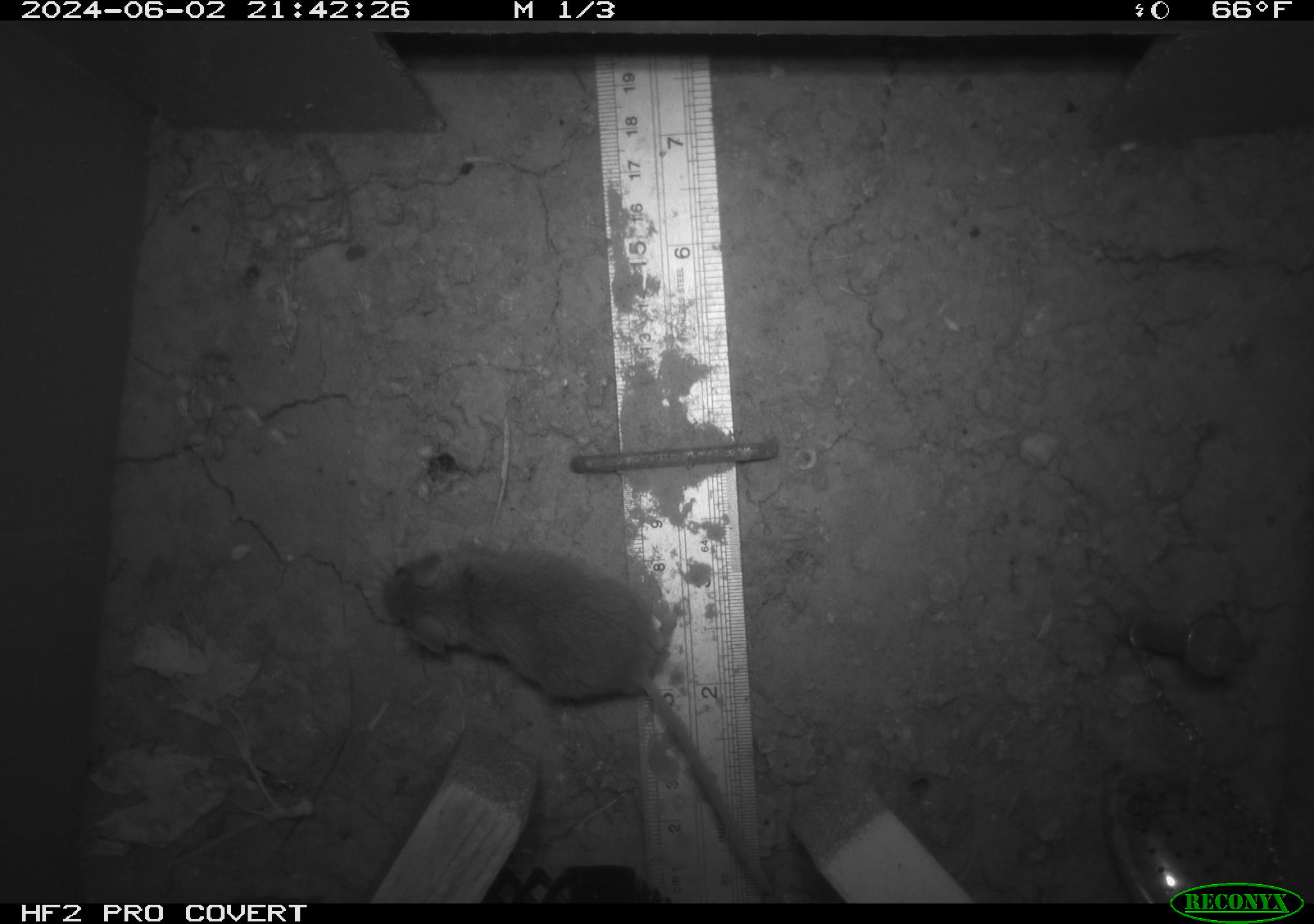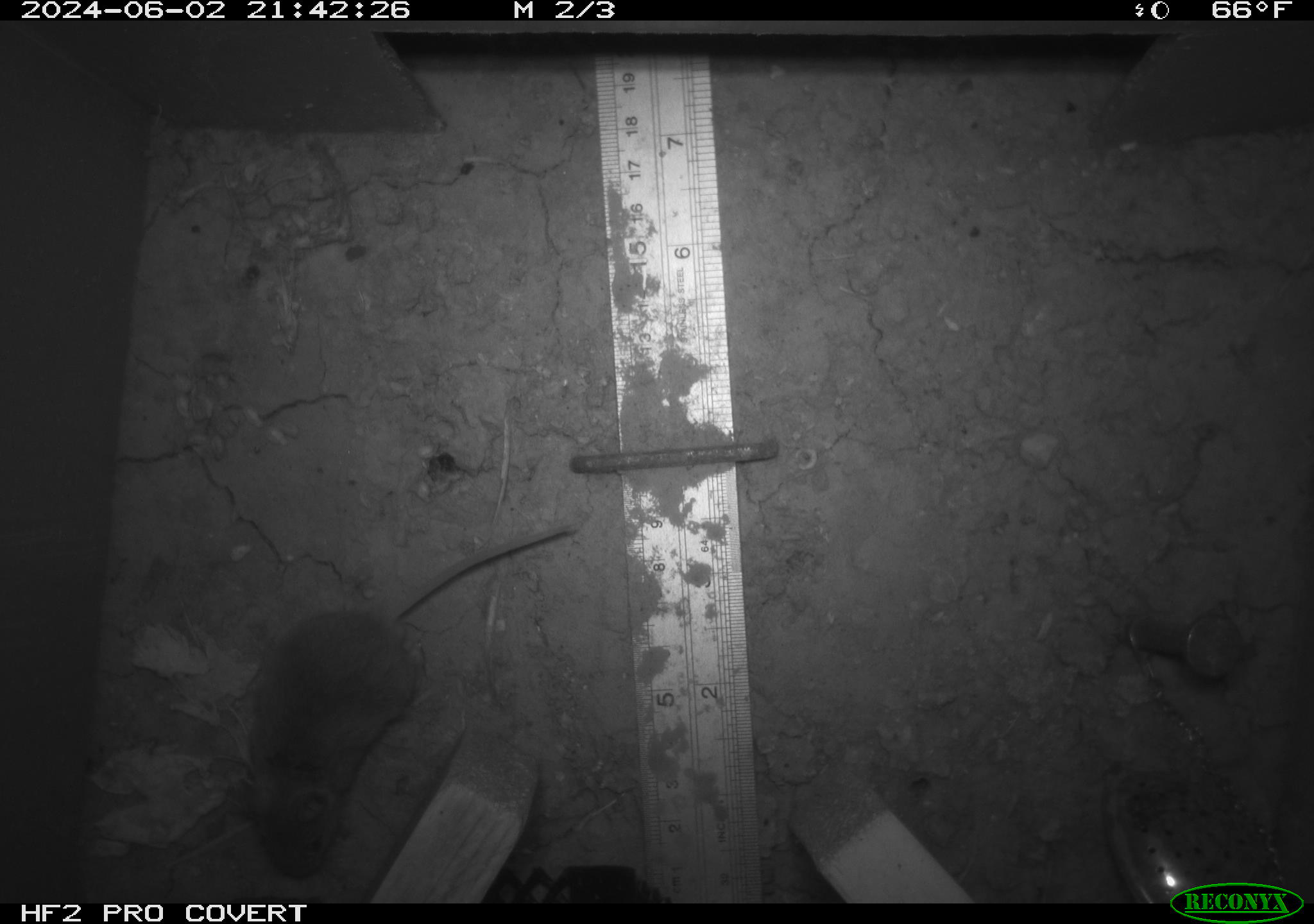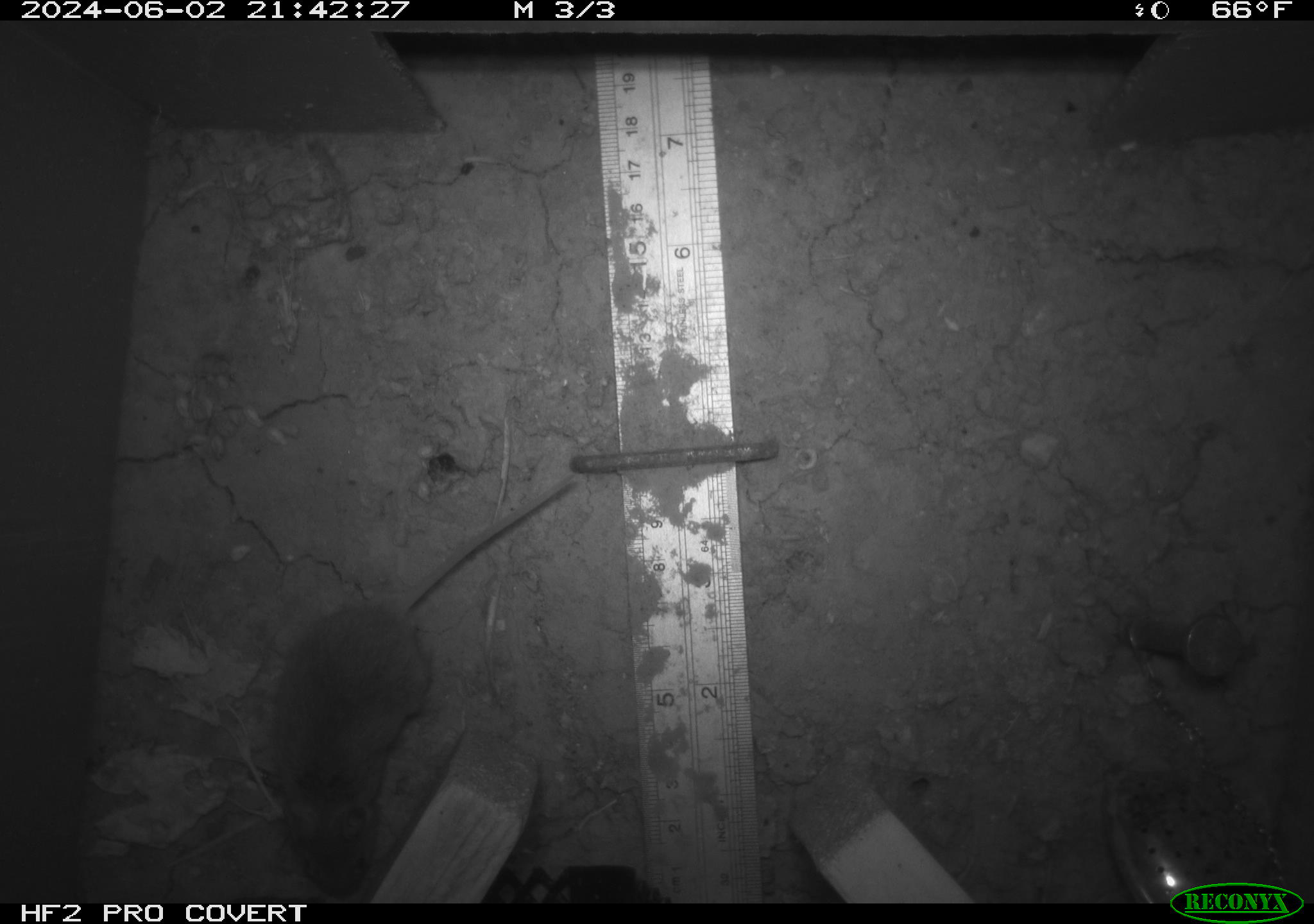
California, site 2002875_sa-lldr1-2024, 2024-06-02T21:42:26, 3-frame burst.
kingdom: Animalia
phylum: Chordata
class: Mammalia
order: Rodentia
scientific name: Rodentia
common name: mouse species